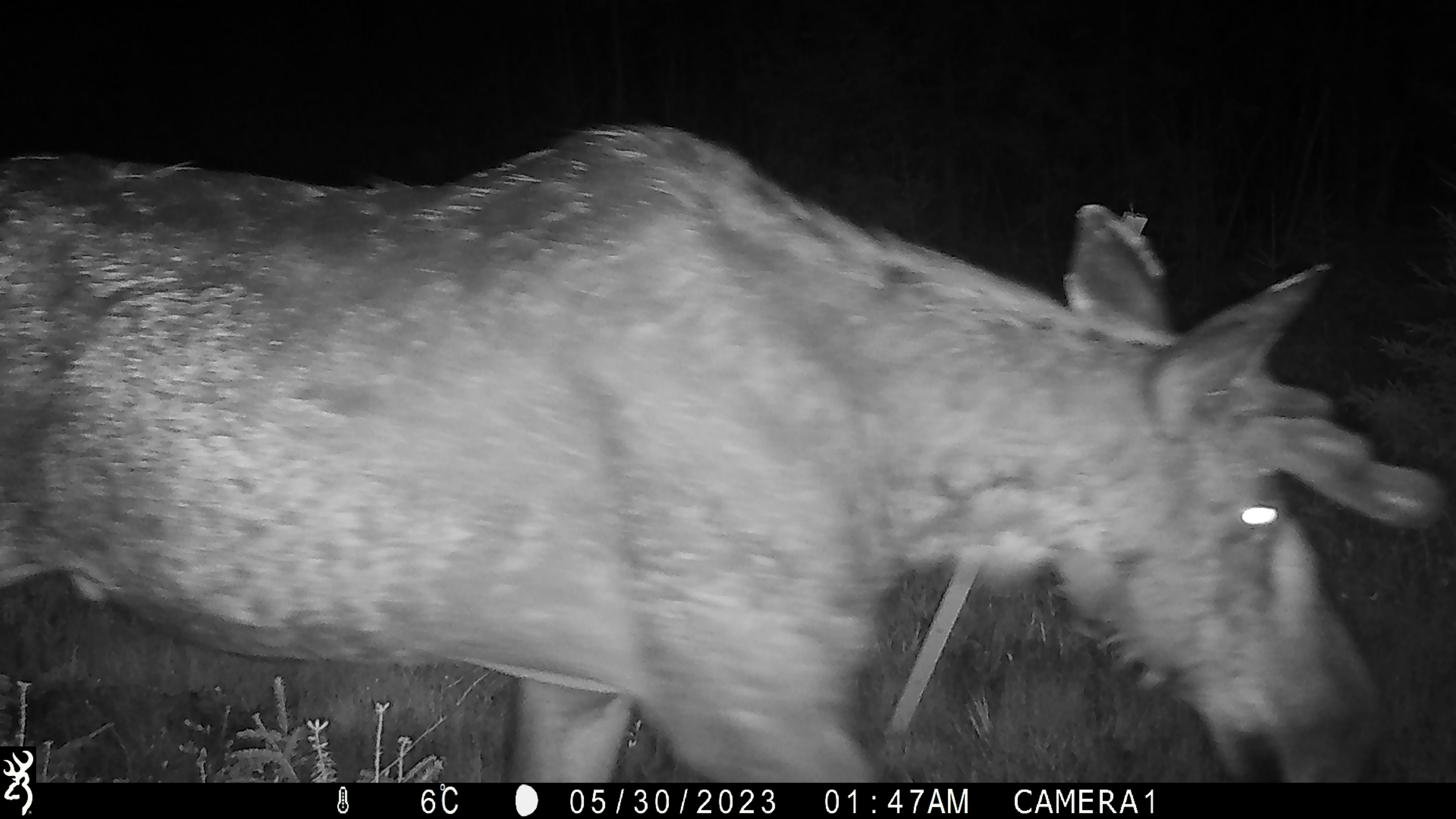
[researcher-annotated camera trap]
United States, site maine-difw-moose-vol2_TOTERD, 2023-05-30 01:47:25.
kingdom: Animalia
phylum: Chordata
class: Mammalia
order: Artiodactyla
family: Cervidae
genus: Alces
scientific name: Alces alces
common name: moose